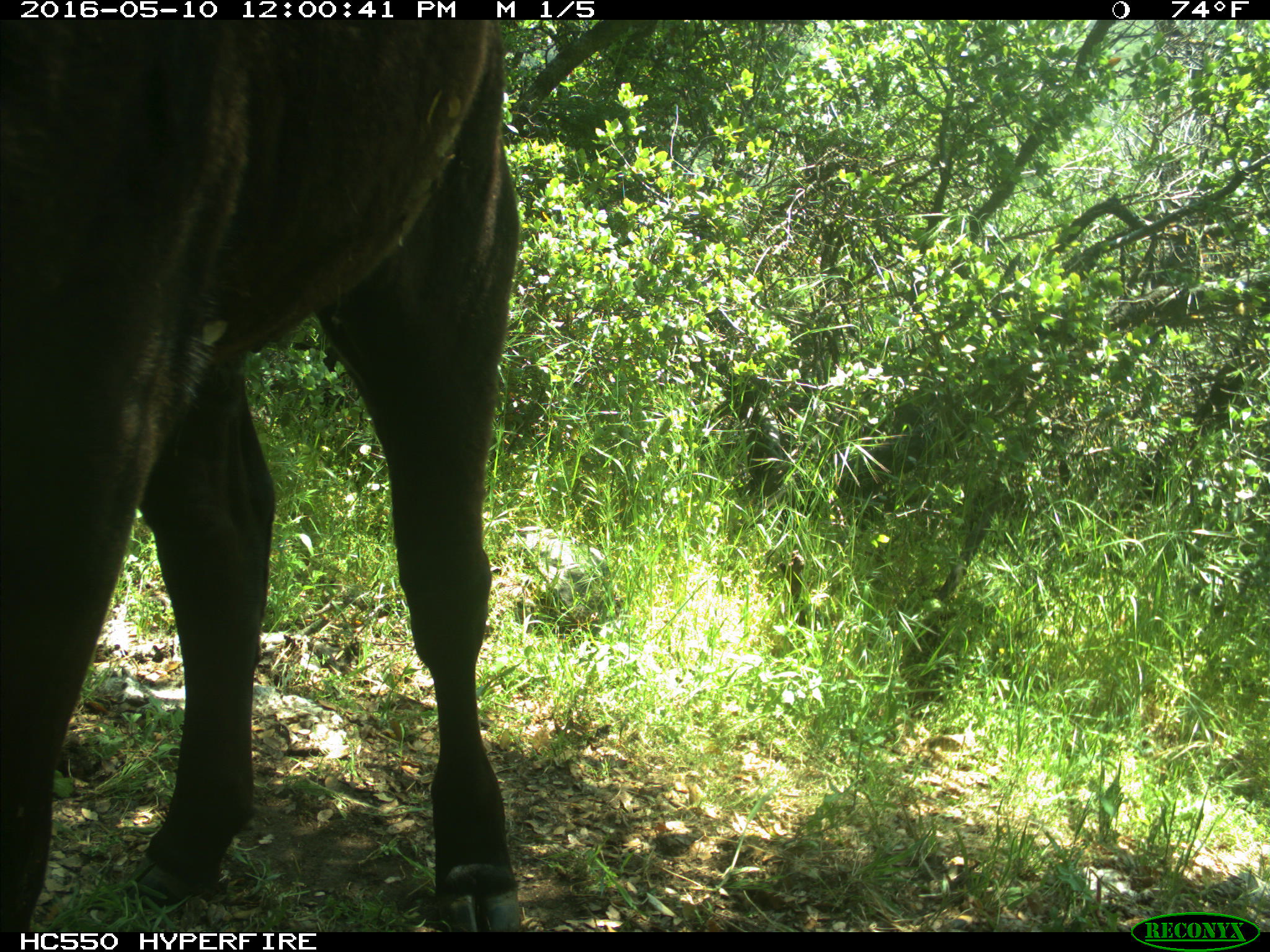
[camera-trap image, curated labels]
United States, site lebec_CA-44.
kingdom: Animalia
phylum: Chordata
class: Mammalia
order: Artiodactyla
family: Bovidae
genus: Bos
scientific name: Bos taurus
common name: domestic cow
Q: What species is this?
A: Bos taurus (domestic cow).